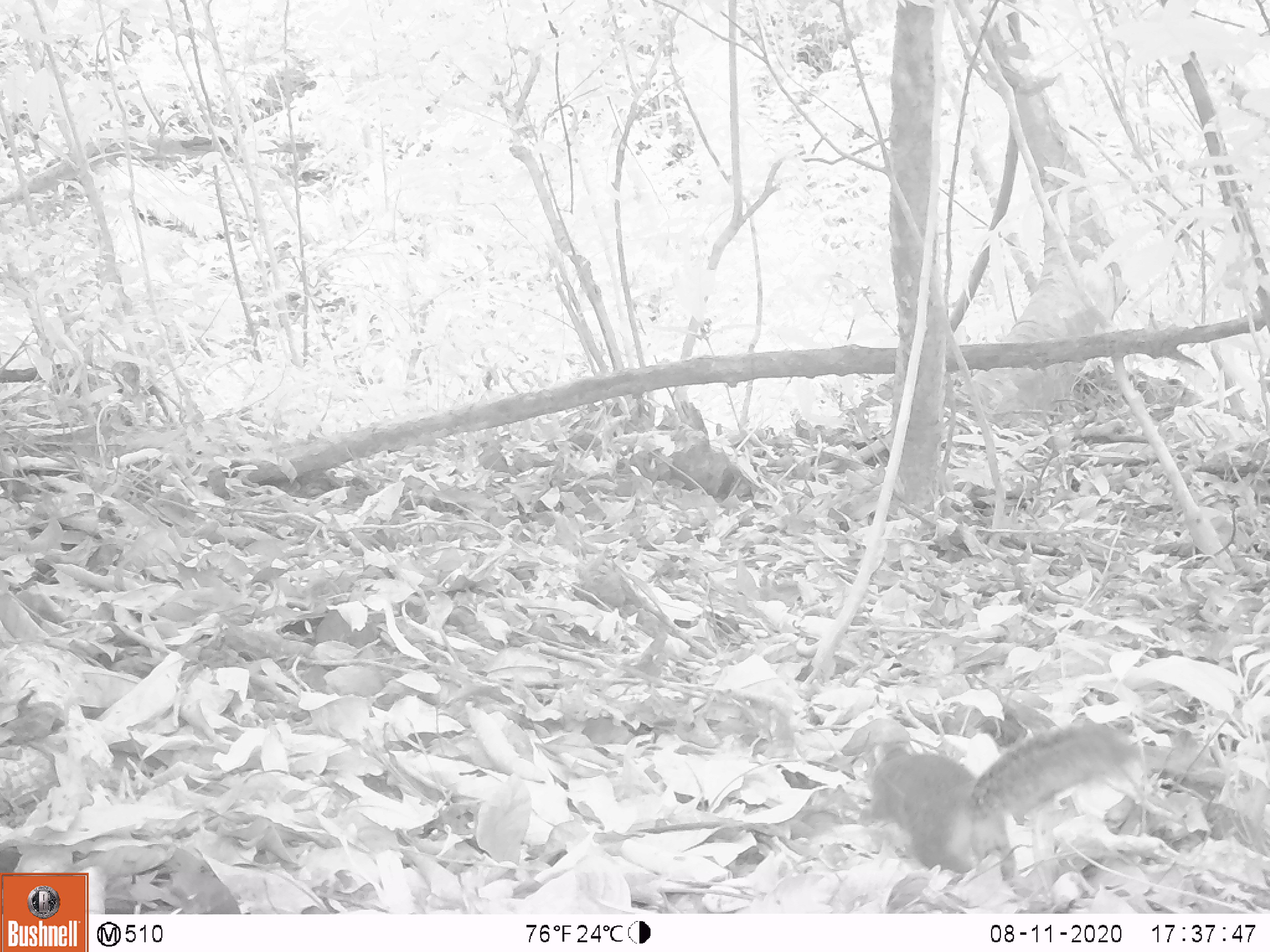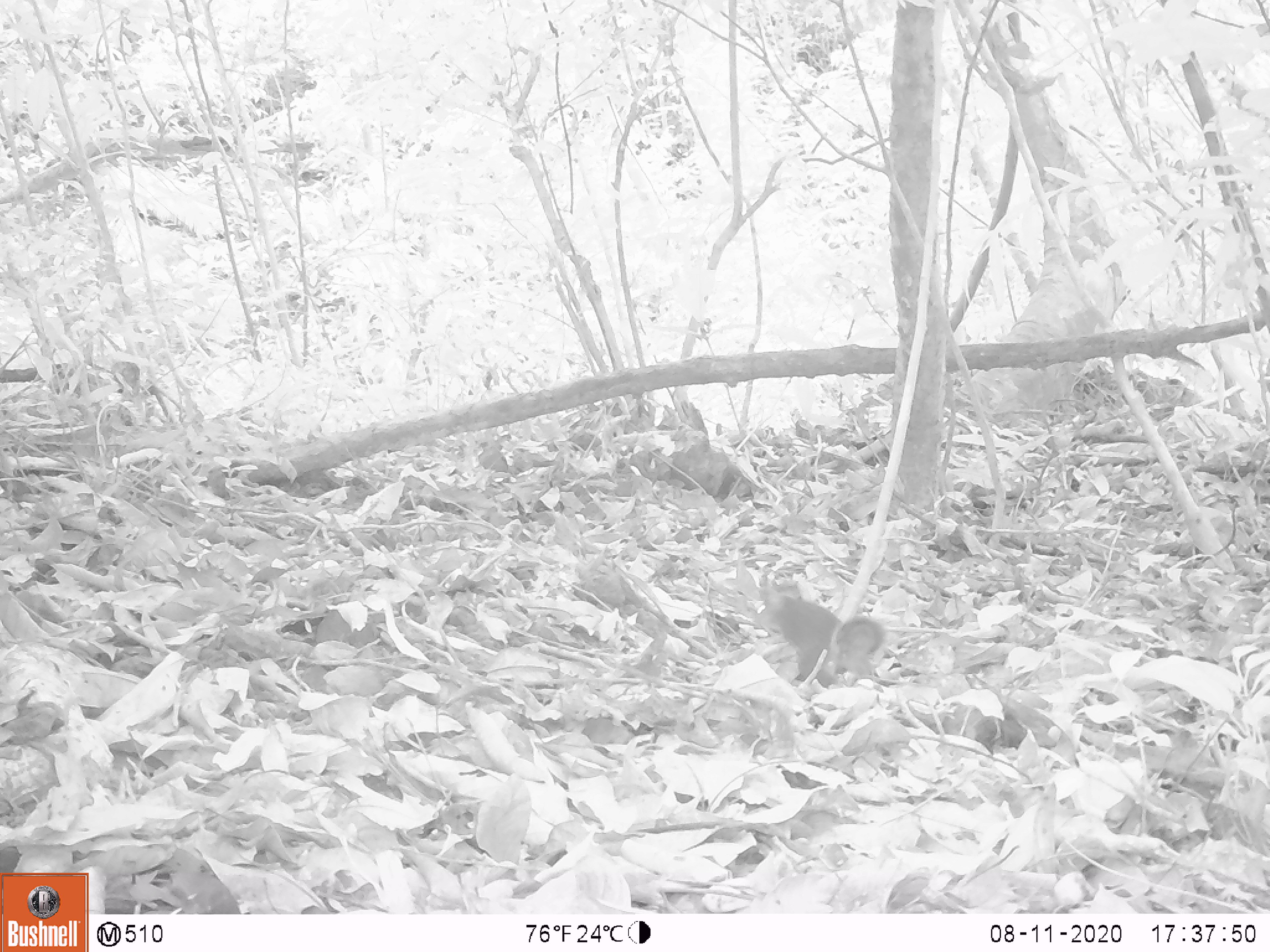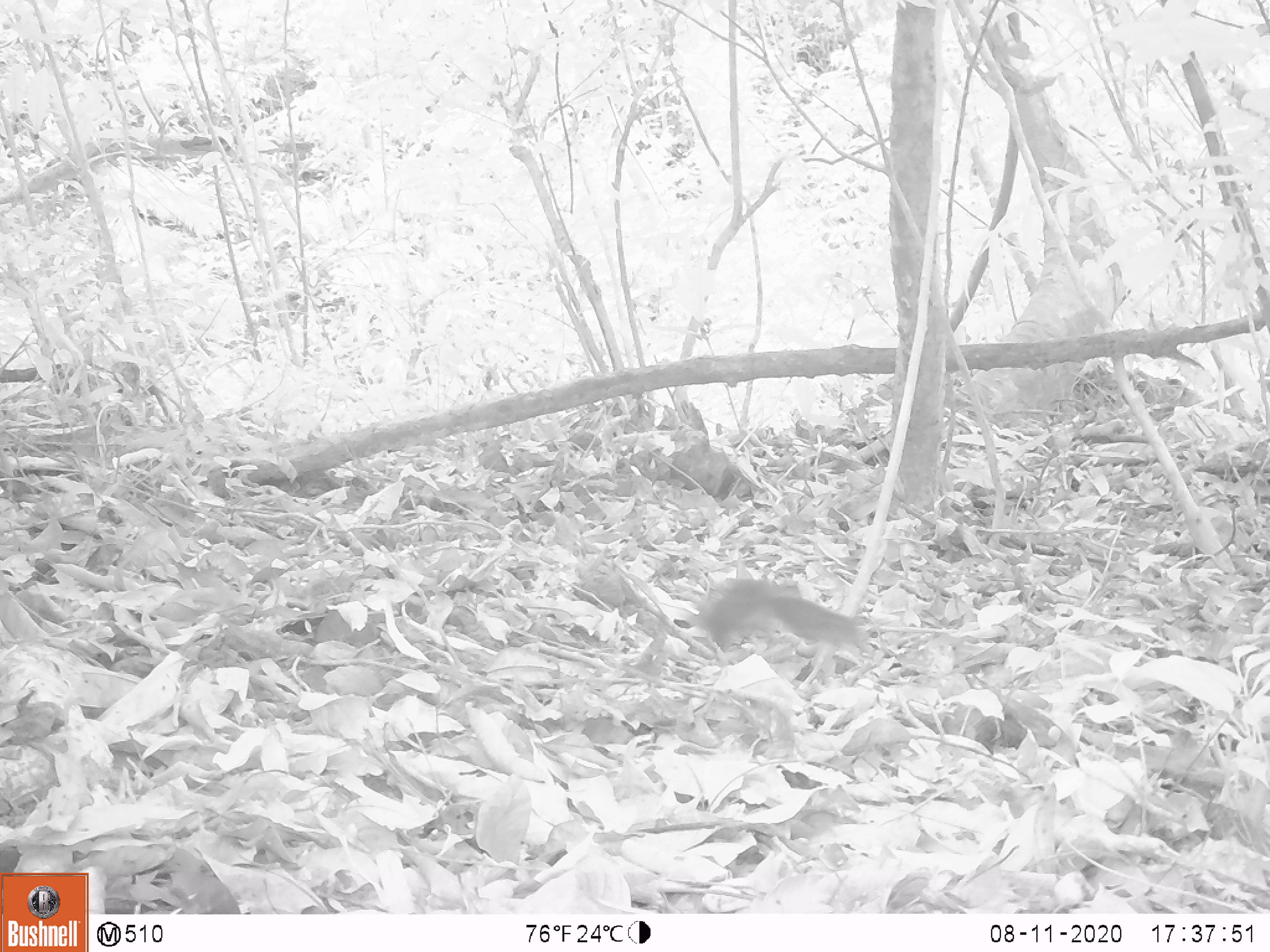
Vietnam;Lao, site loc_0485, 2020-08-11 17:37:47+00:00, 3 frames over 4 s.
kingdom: Animalia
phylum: Chordata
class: Mammalia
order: Rodentia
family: Sciuridae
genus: Dremomys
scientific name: Dremomys rufigenis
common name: red-cheeked squirrel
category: red cheeked squirrel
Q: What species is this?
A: Red cheeked squirrel (red-cheeked squirrel) (Dremomys rufigenis).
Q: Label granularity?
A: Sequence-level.